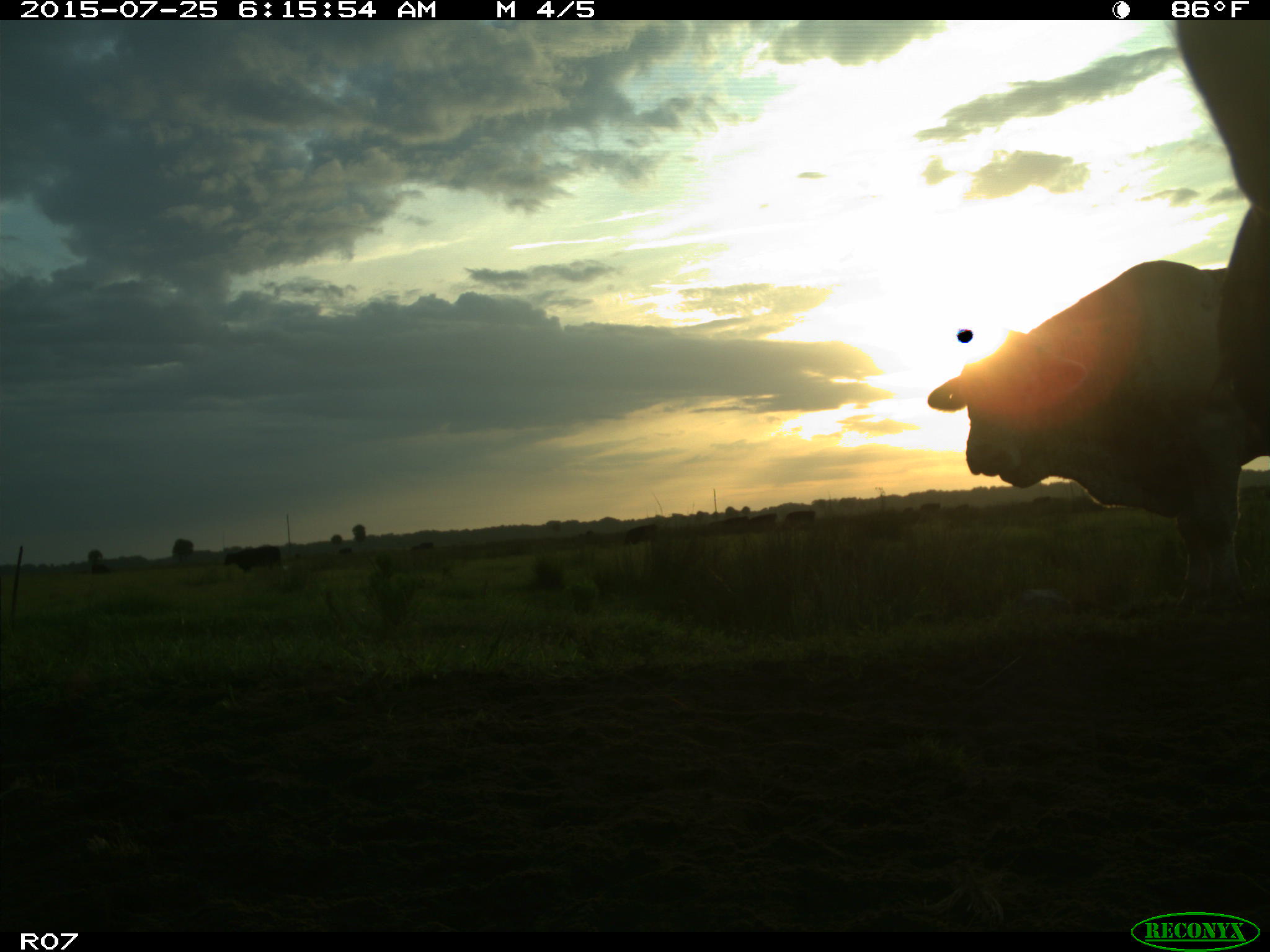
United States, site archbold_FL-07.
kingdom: Animalia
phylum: Chordata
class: Mammalia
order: Artiodactyla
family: Bovidae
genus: Bos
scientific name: Bos taurus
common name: domestic cow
Bos taurus (domestic cow).